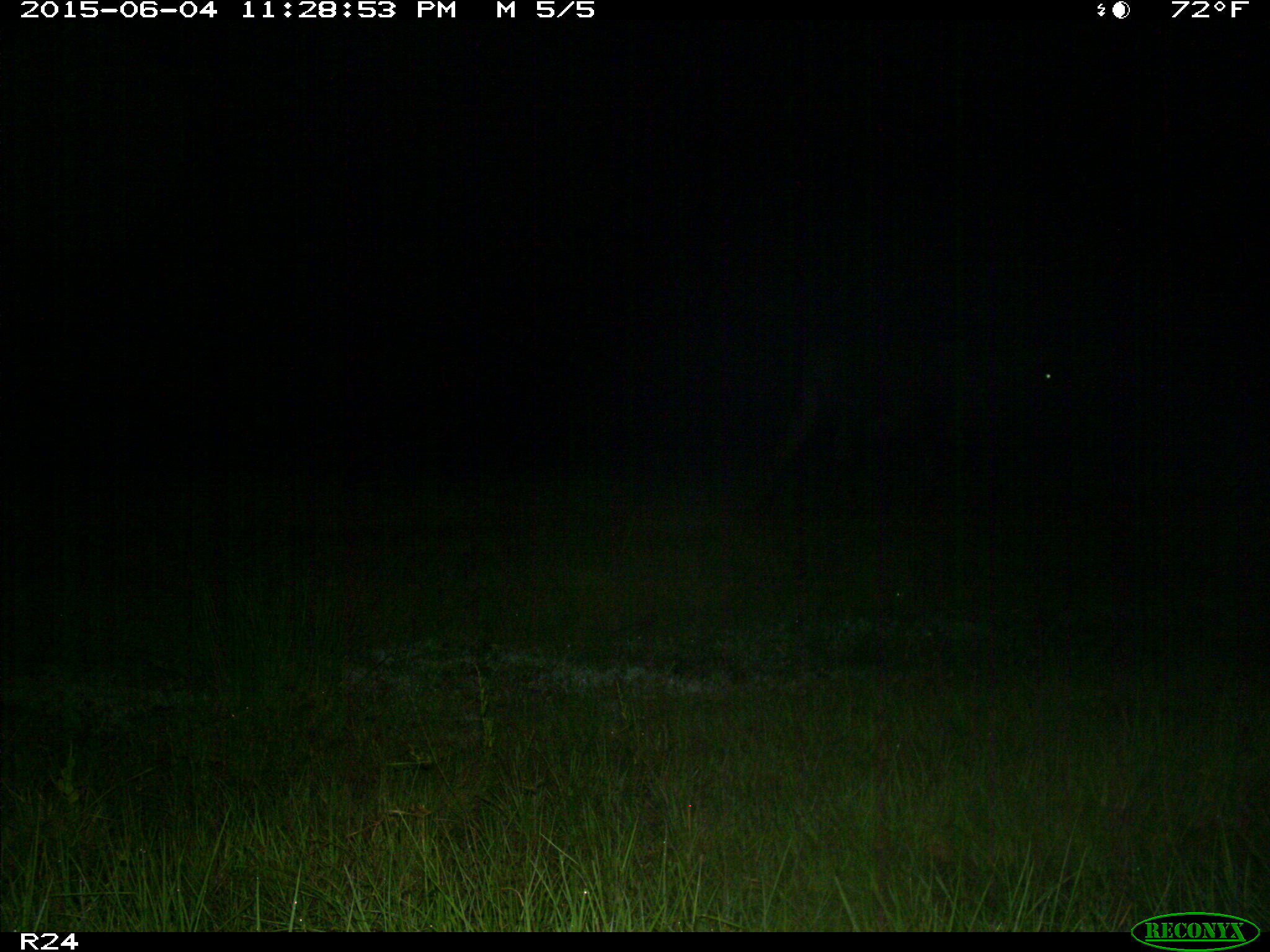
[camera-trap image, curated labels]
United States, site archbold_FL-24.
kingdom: Animalia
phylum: Chordata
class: Mammalia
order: Artiodactyla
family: Bovidae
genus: Bos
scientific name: Bos taurus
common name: domestic cow